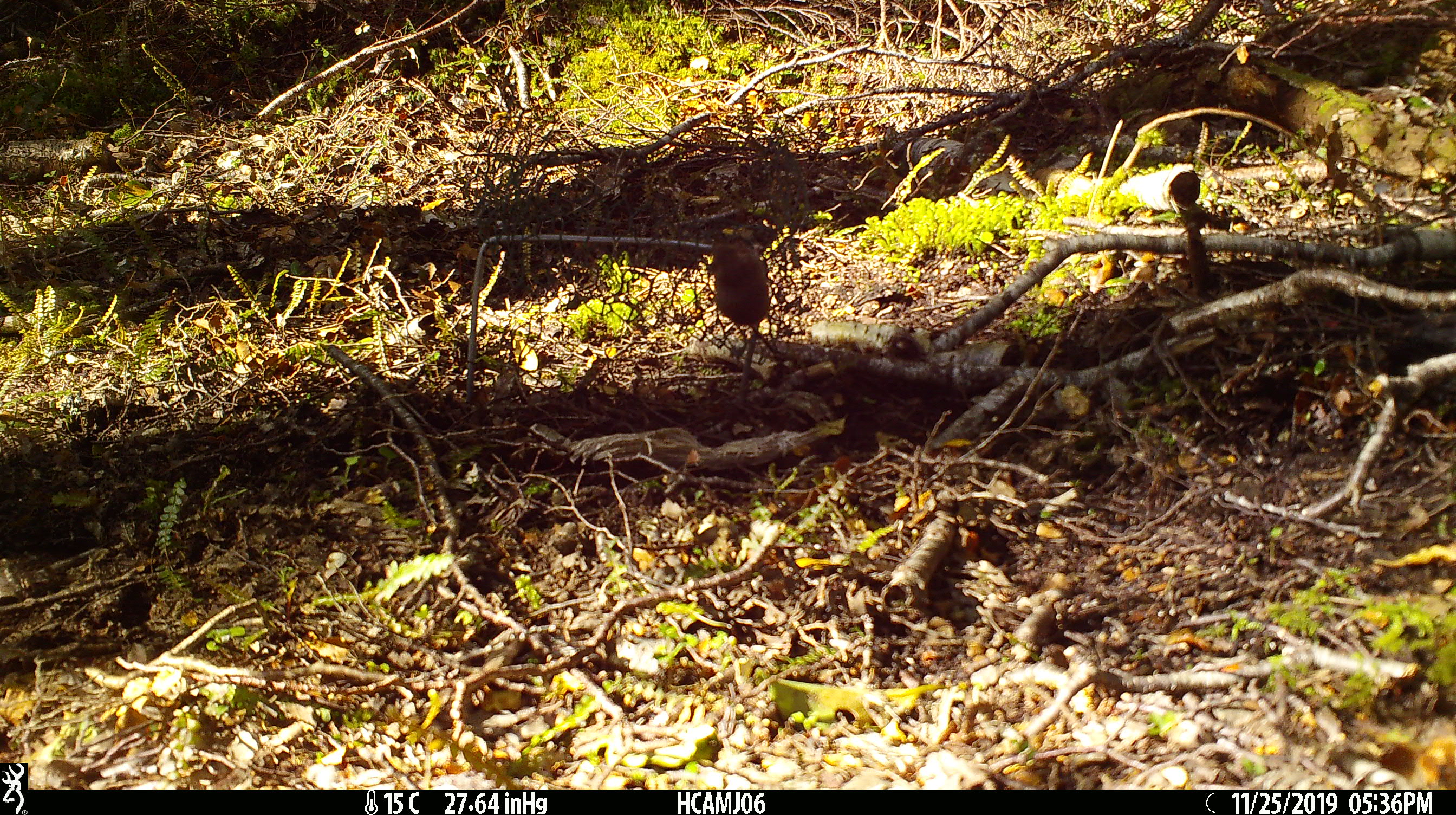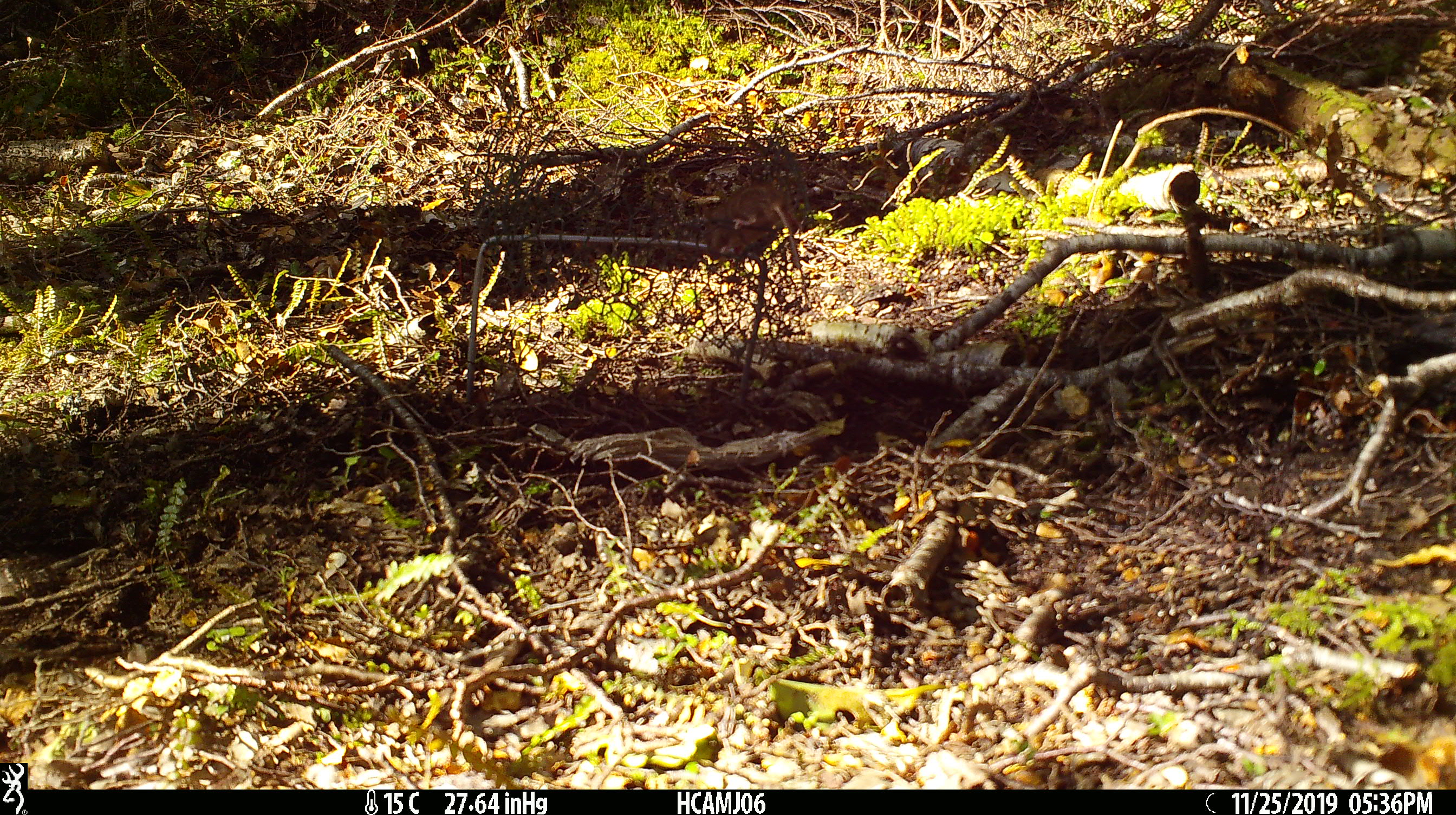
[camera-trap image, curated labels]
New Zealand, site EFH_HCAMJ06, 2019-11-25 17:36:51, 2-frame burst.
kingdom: Animalia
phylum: Chordata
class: Mammalia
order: Rodentia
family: Muridae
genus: Mus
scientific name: Mus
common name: mouse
Mouse (Mus).